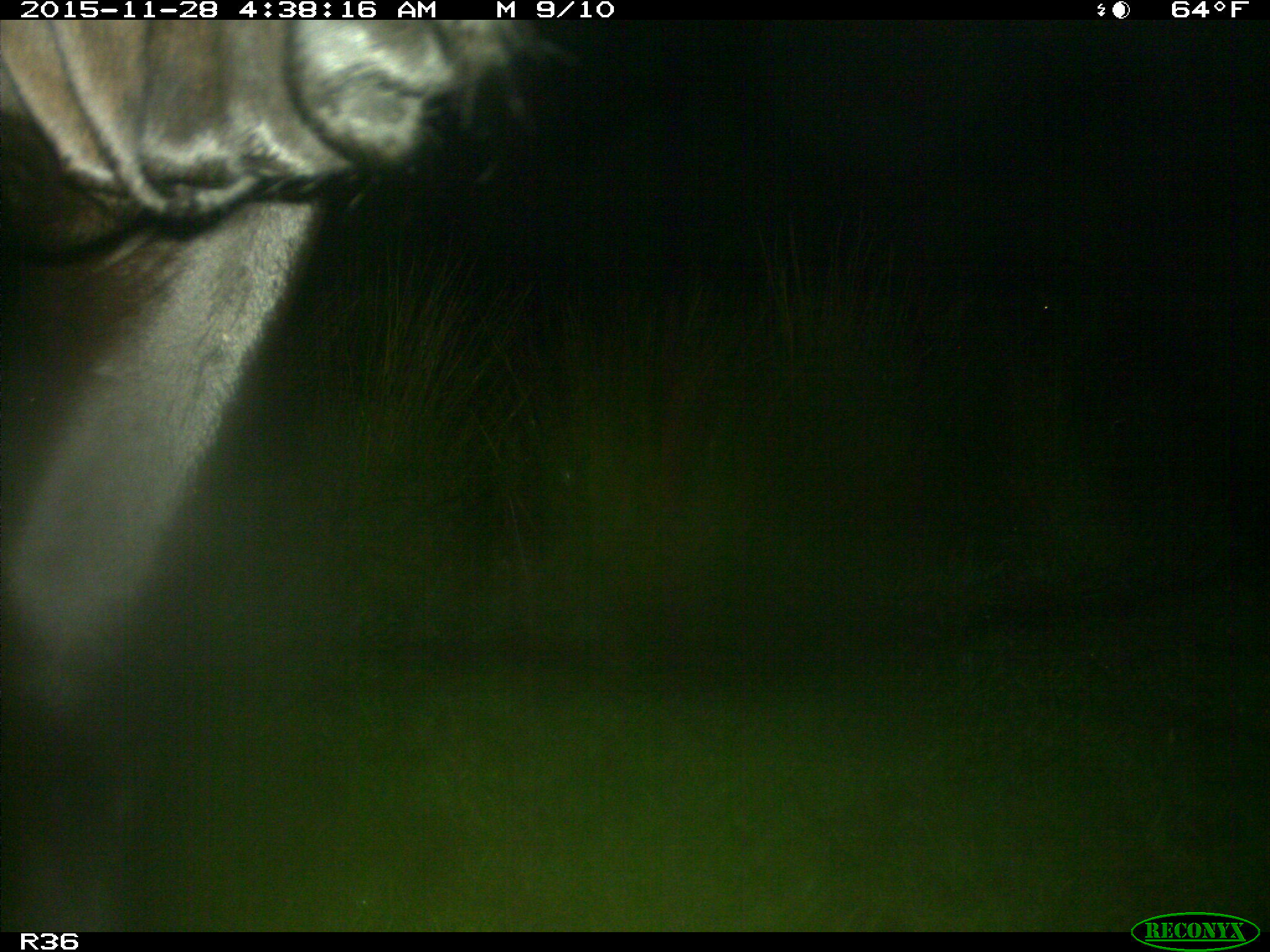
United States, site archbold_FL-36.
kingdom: Animalia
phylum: Chordata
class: Mammalia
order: Artiodactyla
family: Bovidae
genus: Bos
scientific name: Bos taurus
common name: domestic cow